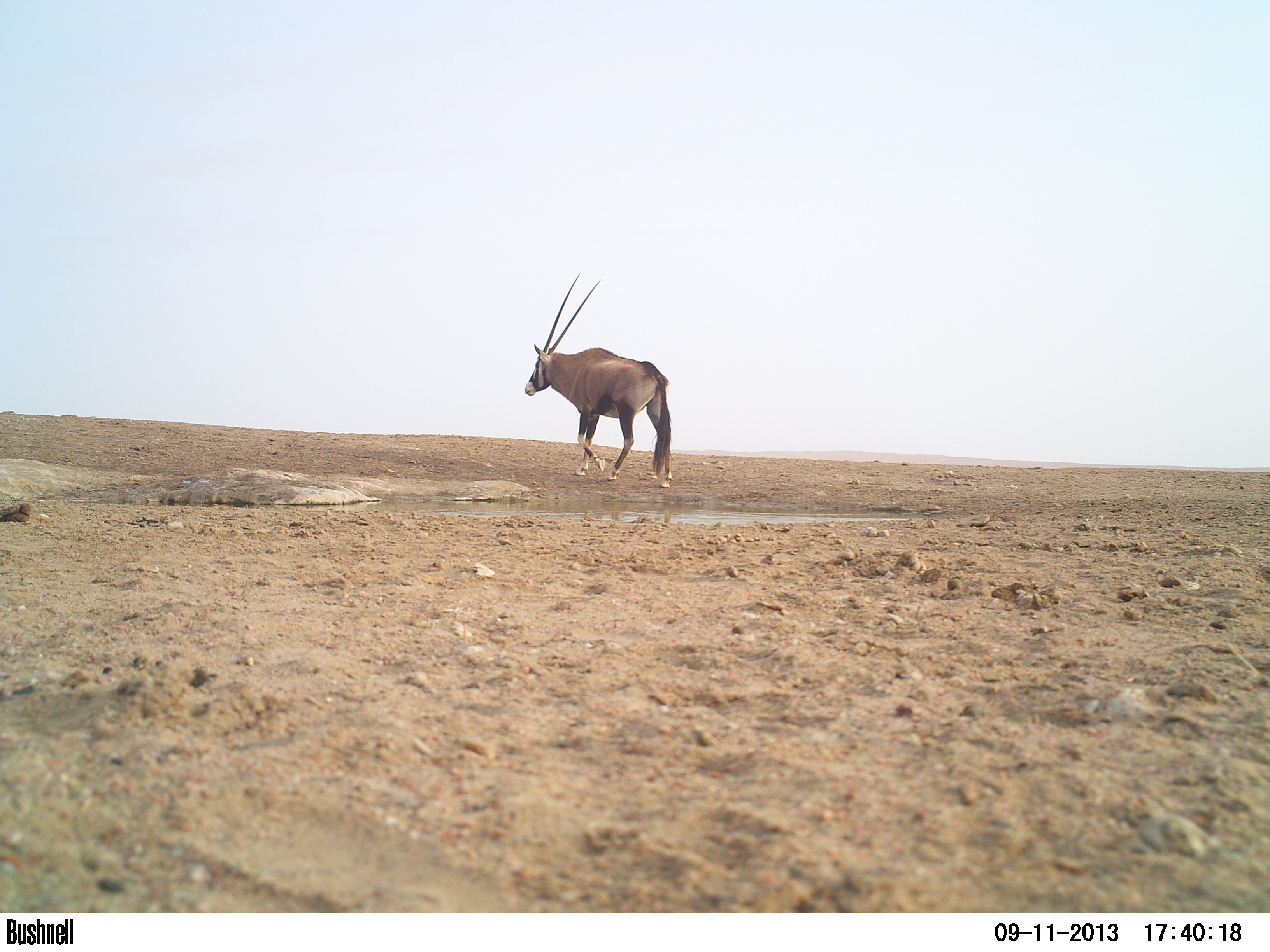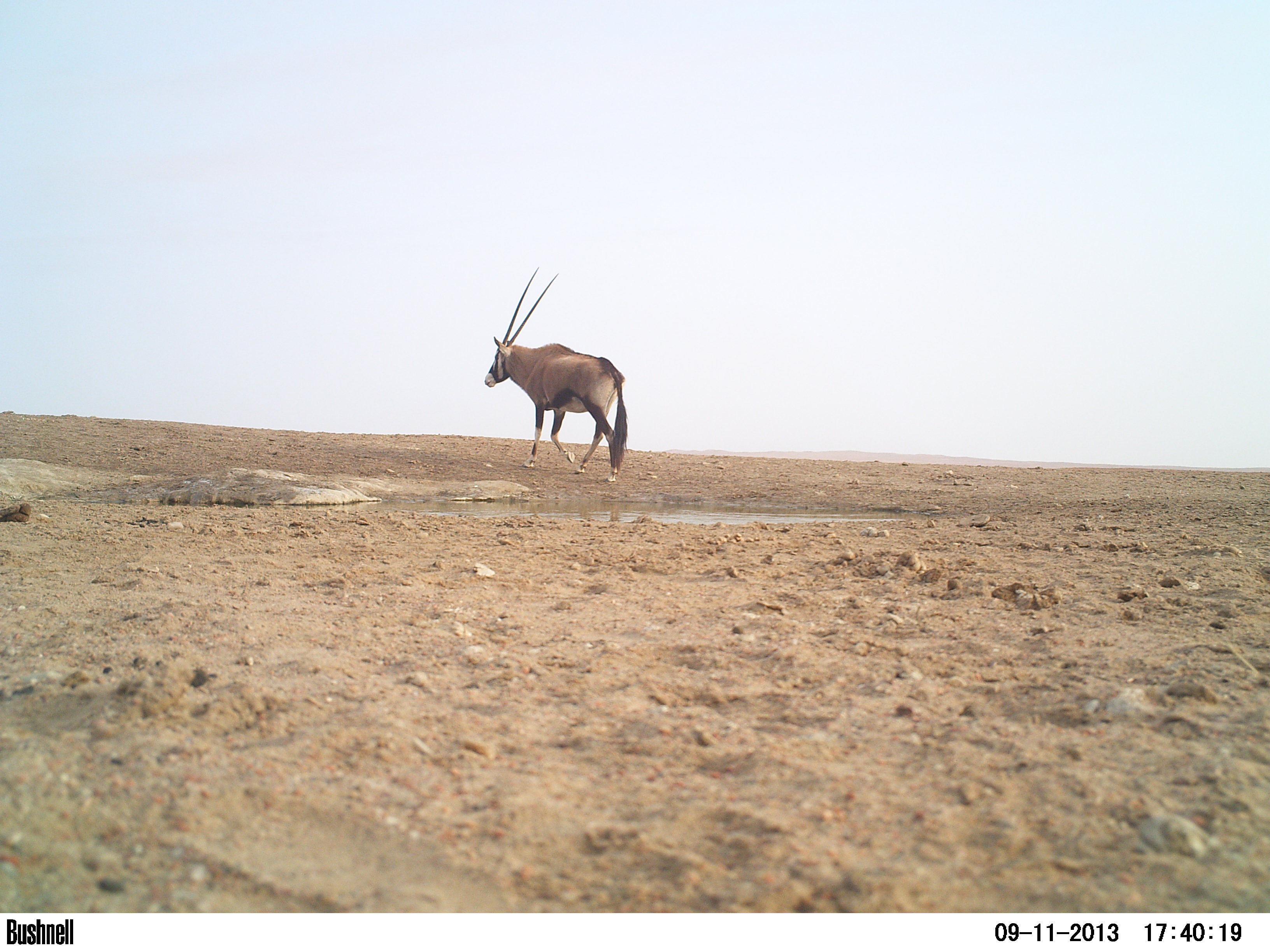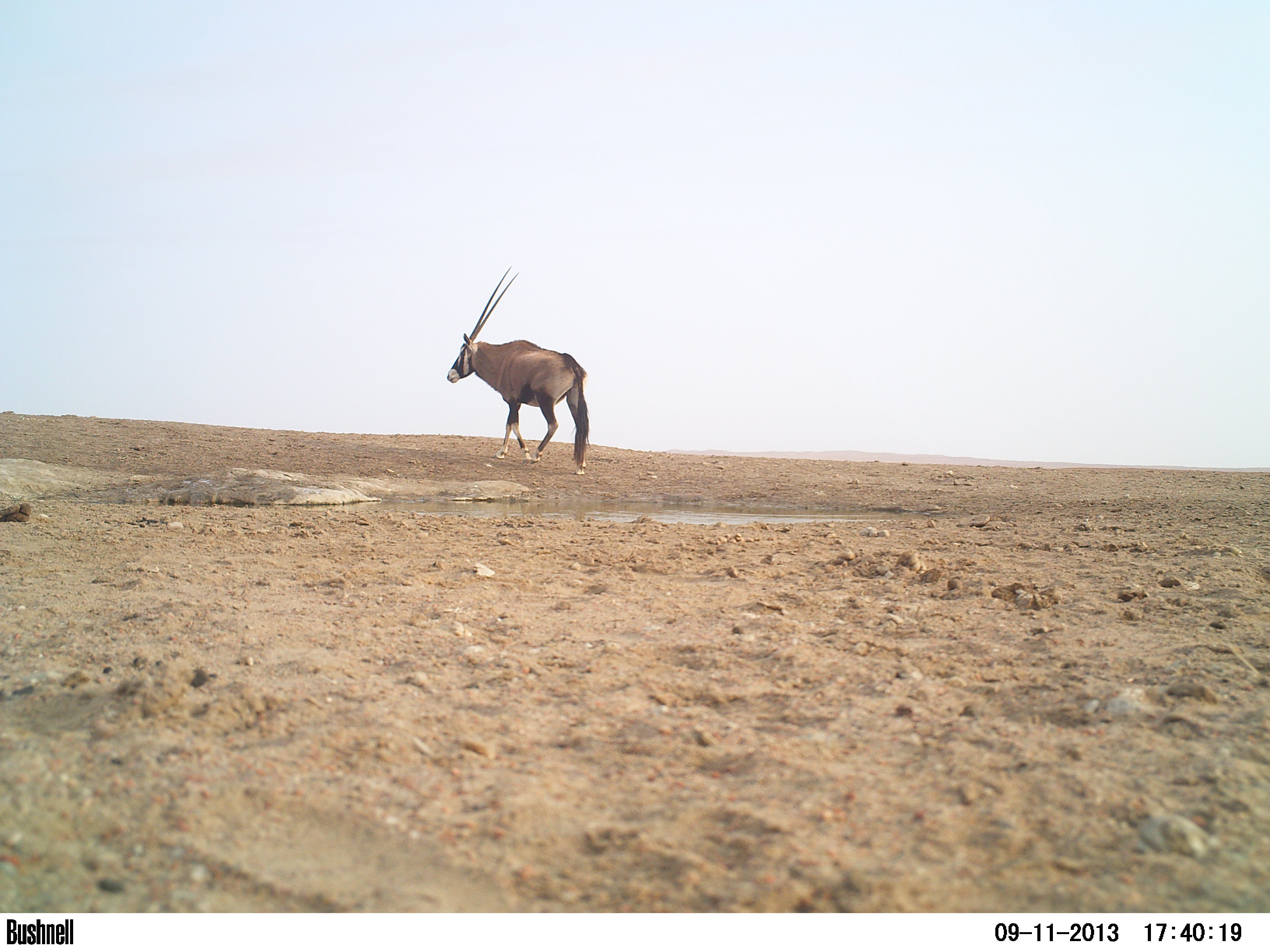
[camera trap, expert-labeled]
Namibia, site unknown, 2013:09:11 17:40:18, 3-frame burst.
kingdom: Animalia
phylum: Chordata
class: Mammalia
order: Artiodactyla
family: Bovidae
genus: Oryx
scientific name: Oryx gazella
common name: gemsbok